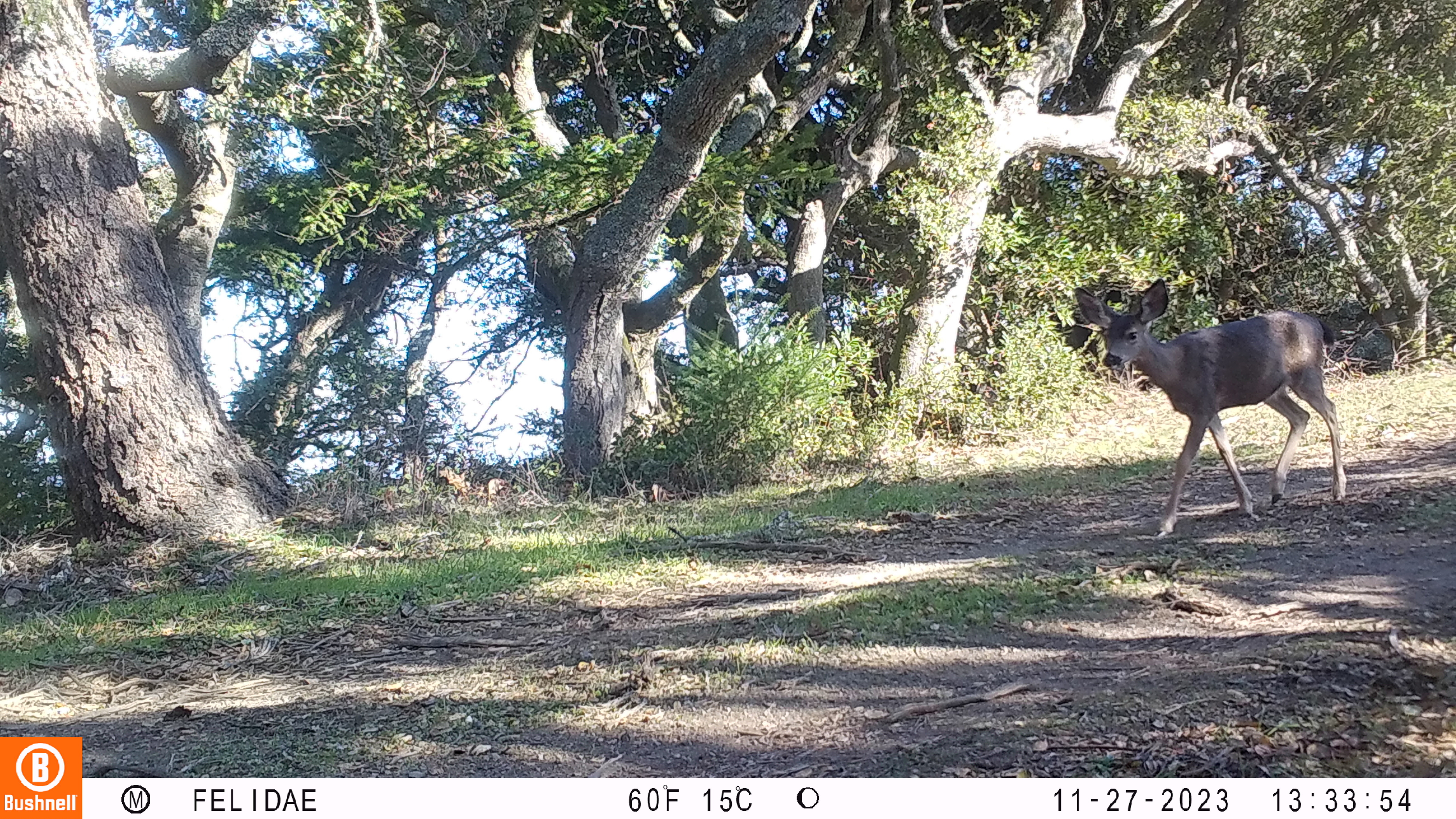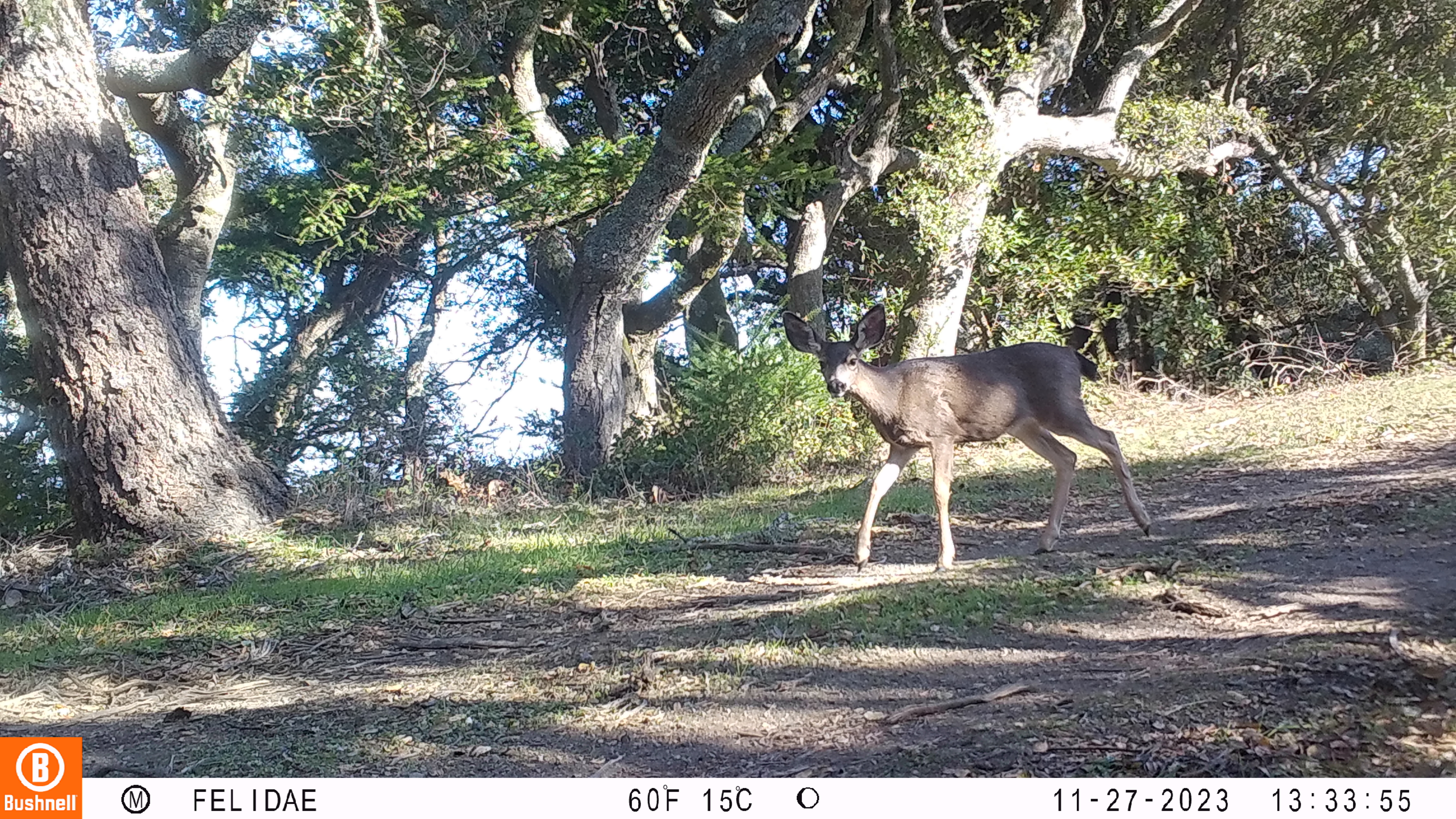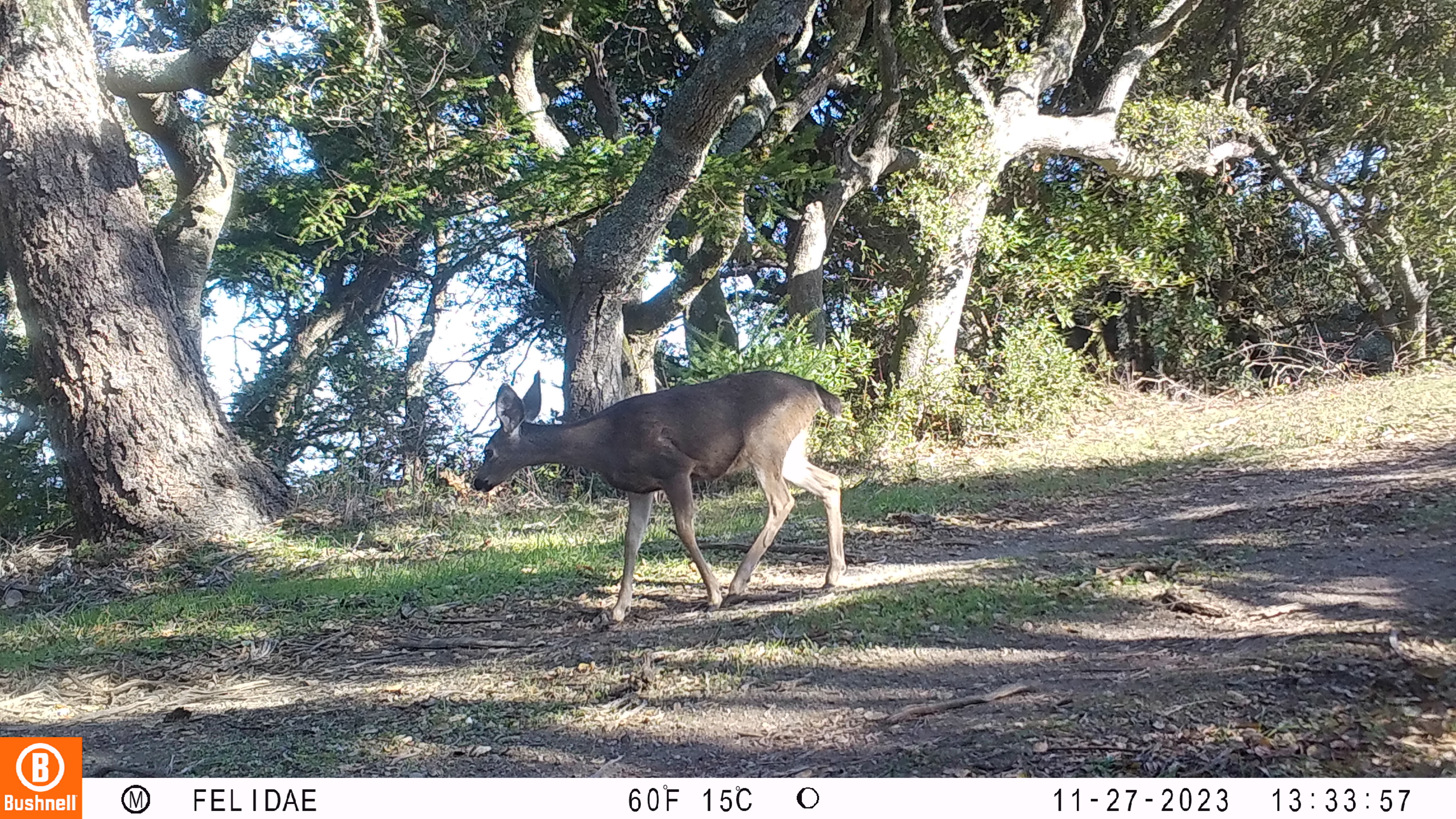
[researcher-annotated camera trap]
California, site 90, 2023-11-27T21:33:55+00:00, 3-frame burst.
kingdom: Animalia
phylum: Chordata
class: Mammalia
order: Artiodactyla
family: Cervidae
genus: Odocoileus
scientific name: Odocoileus hemionus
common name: mule deer